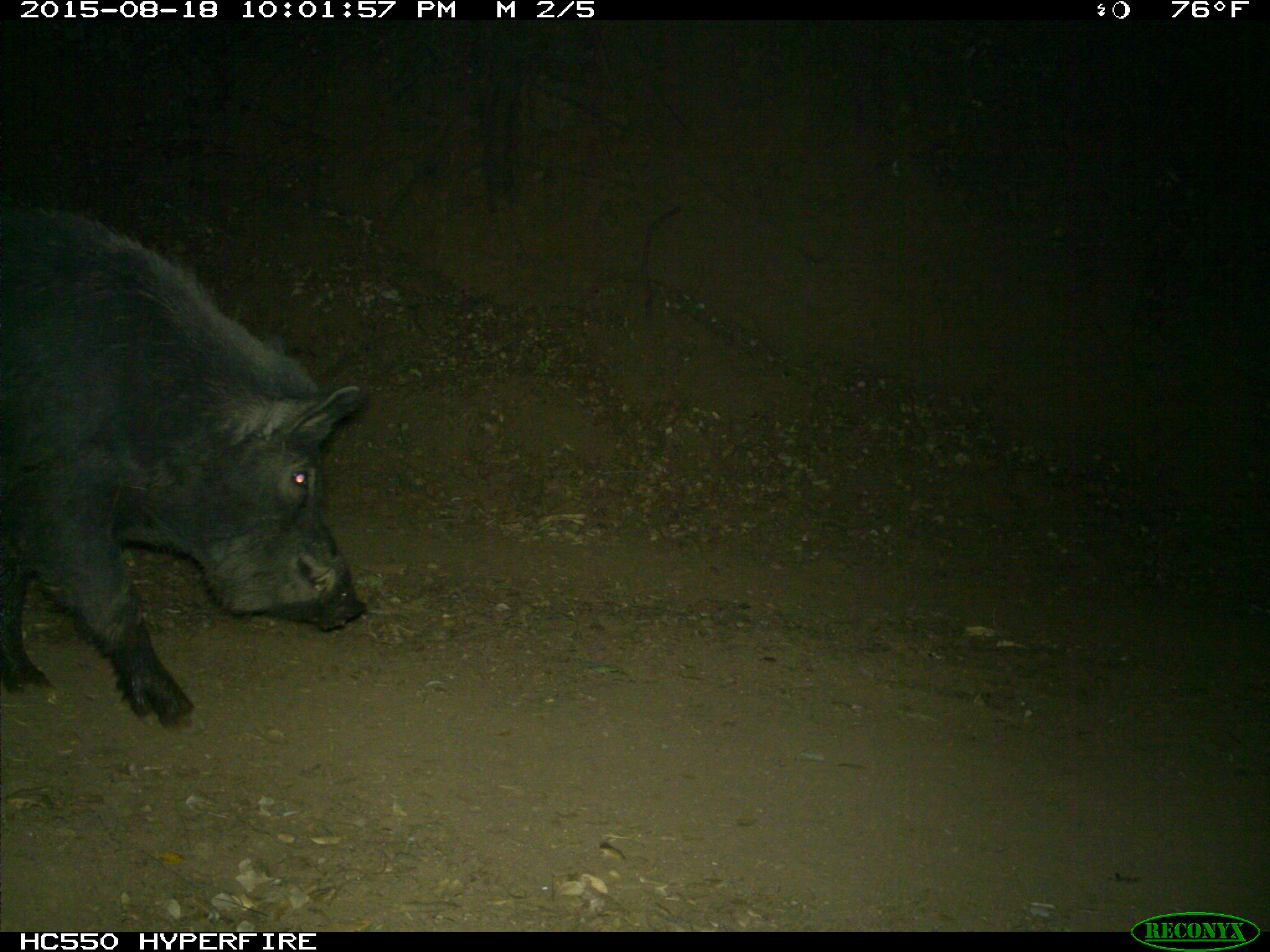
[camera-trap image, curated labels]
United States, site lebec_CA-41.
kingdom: Animalia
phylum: Chordata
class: Mammalia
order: Artiodactyla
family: Suidae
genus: Sus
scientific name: Sus scrofa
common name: wild boar